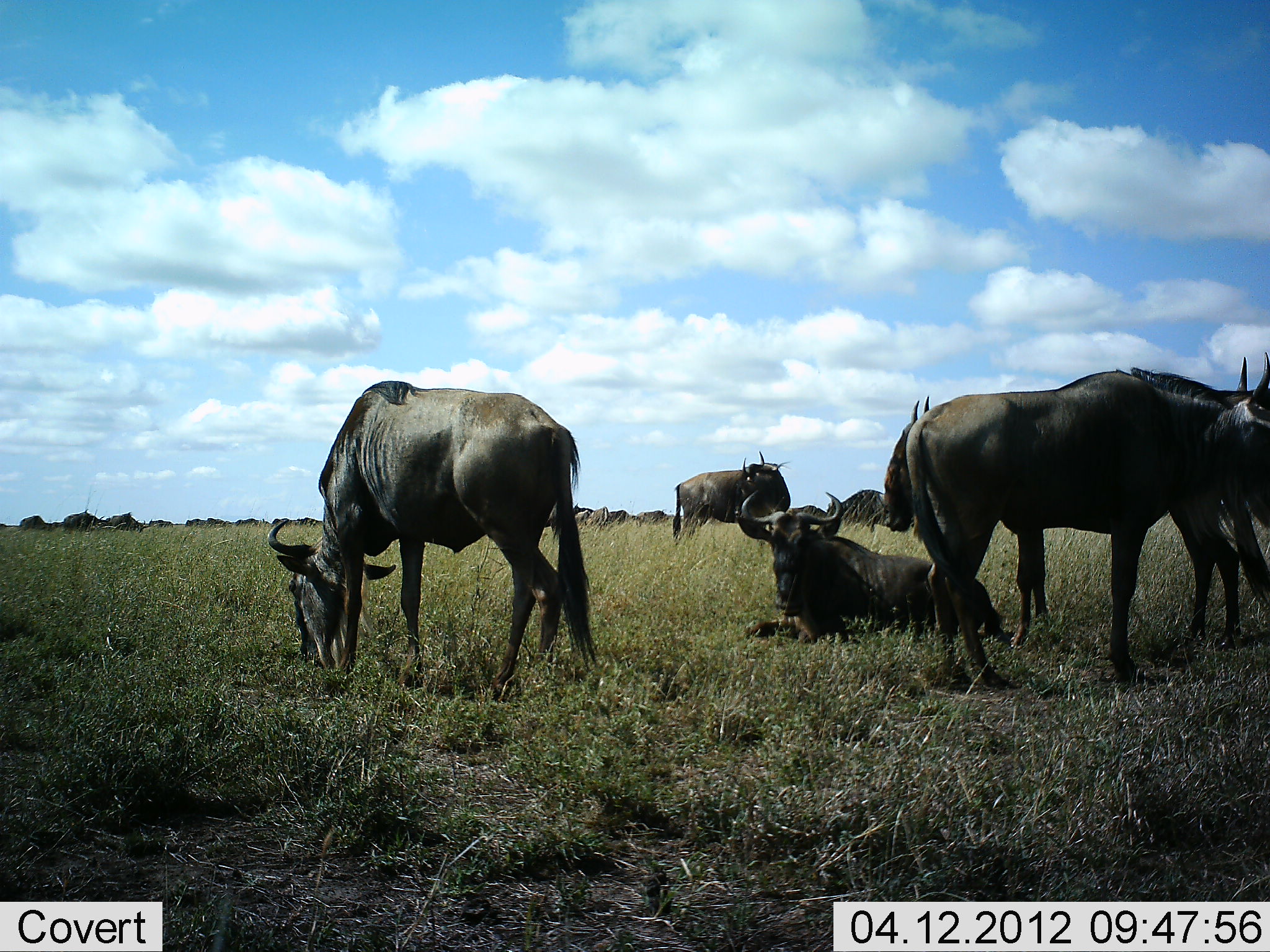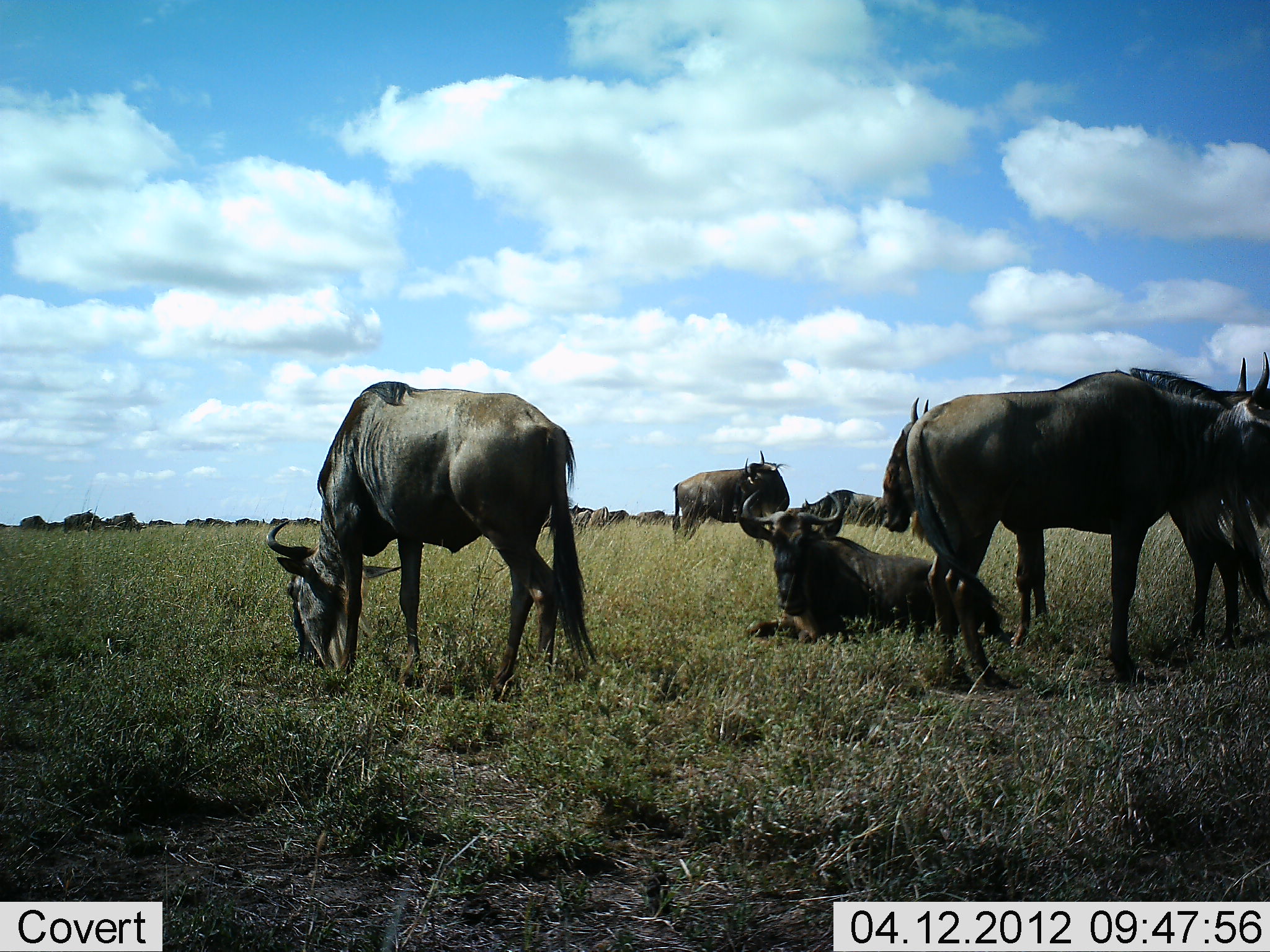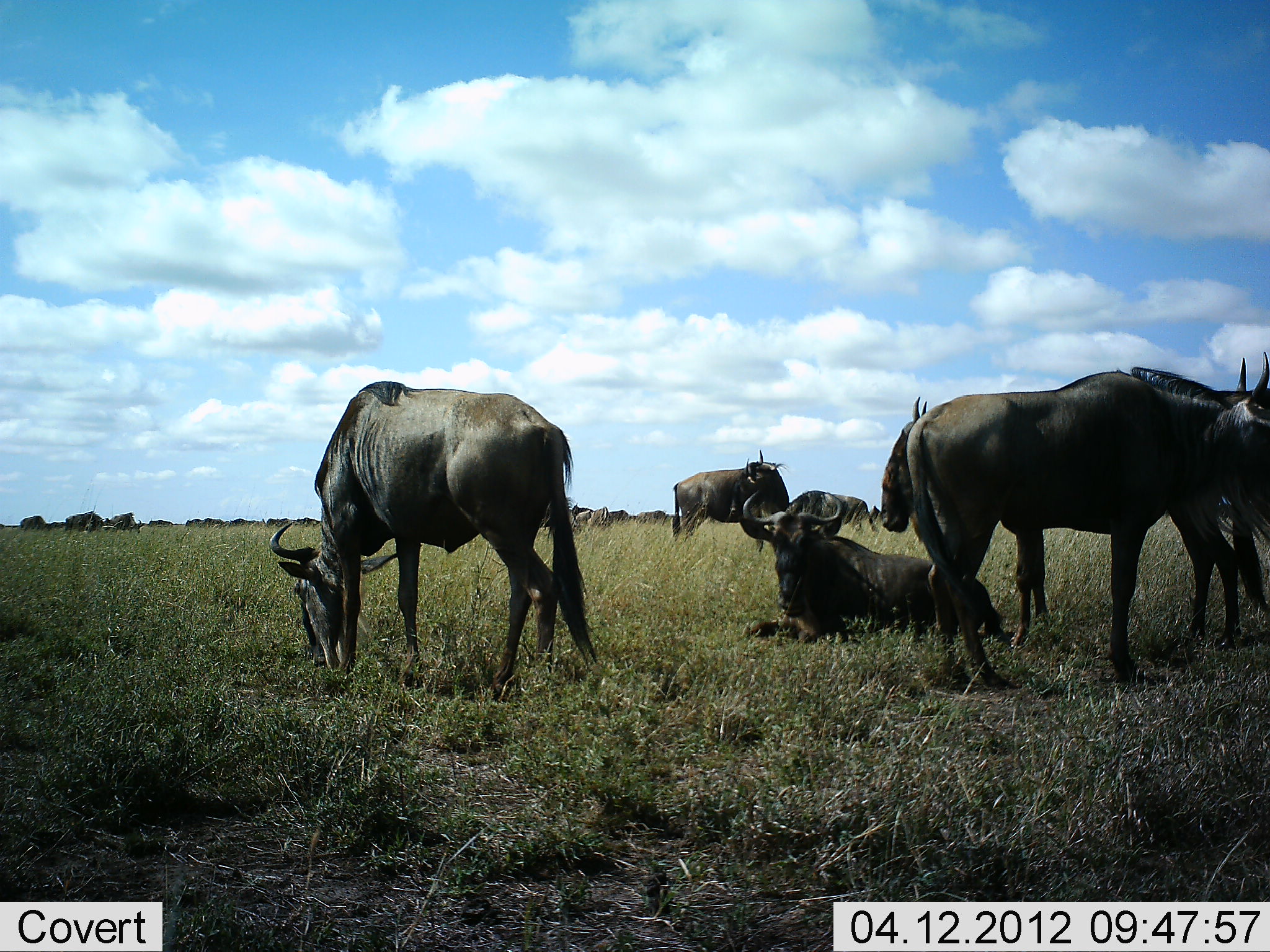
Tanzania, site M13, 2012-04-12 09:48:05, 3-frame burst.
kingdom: Animalia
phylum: Chordata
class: Mammalia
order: Artiodactyla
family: Bovidae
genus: Connochaetes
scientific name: Connochaetes taurinus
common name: blue wildebeest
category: wildebeest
Wildebeest (blue wildebeest) (Connochaetes taurinus), count 11-50. Behavior (volunteer vote fractions): standing 84%, resting 100%, moving 24%, interacting 0%. Young present (vote fraction): 0%. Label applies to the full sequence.